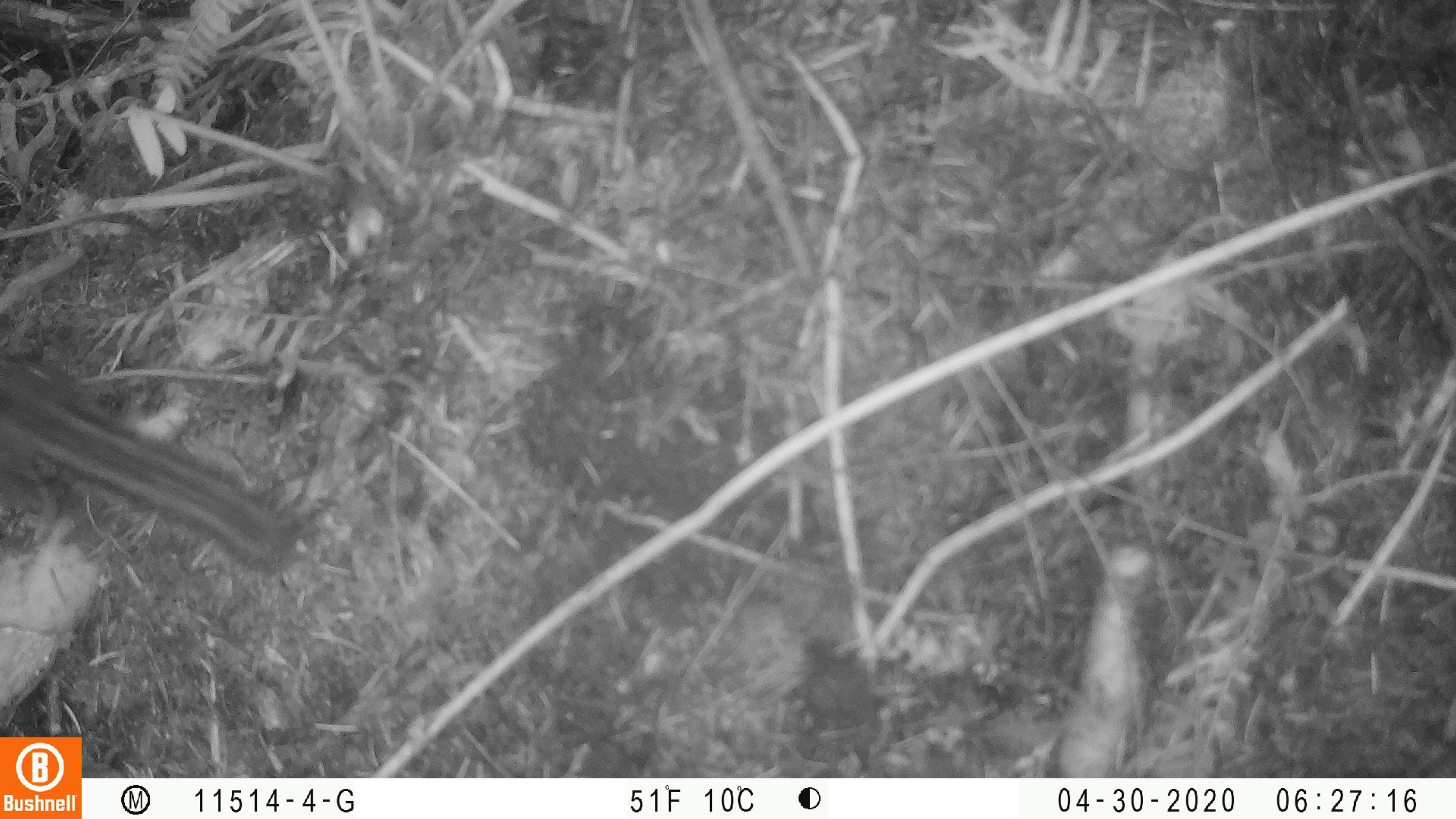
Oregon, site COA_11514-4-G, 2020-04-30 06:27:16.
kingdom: Animalia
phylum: Chordata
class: Mammalia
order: Rodentia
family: Sciuridae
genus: Neotamias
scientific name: Neotamias townsendii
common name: townsend's chipmunk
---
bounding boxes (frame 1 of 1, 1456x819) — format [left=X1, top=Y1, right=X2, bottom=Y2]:
townsend's chipmunk: [left=0, top=338, right=309, bottom=588]